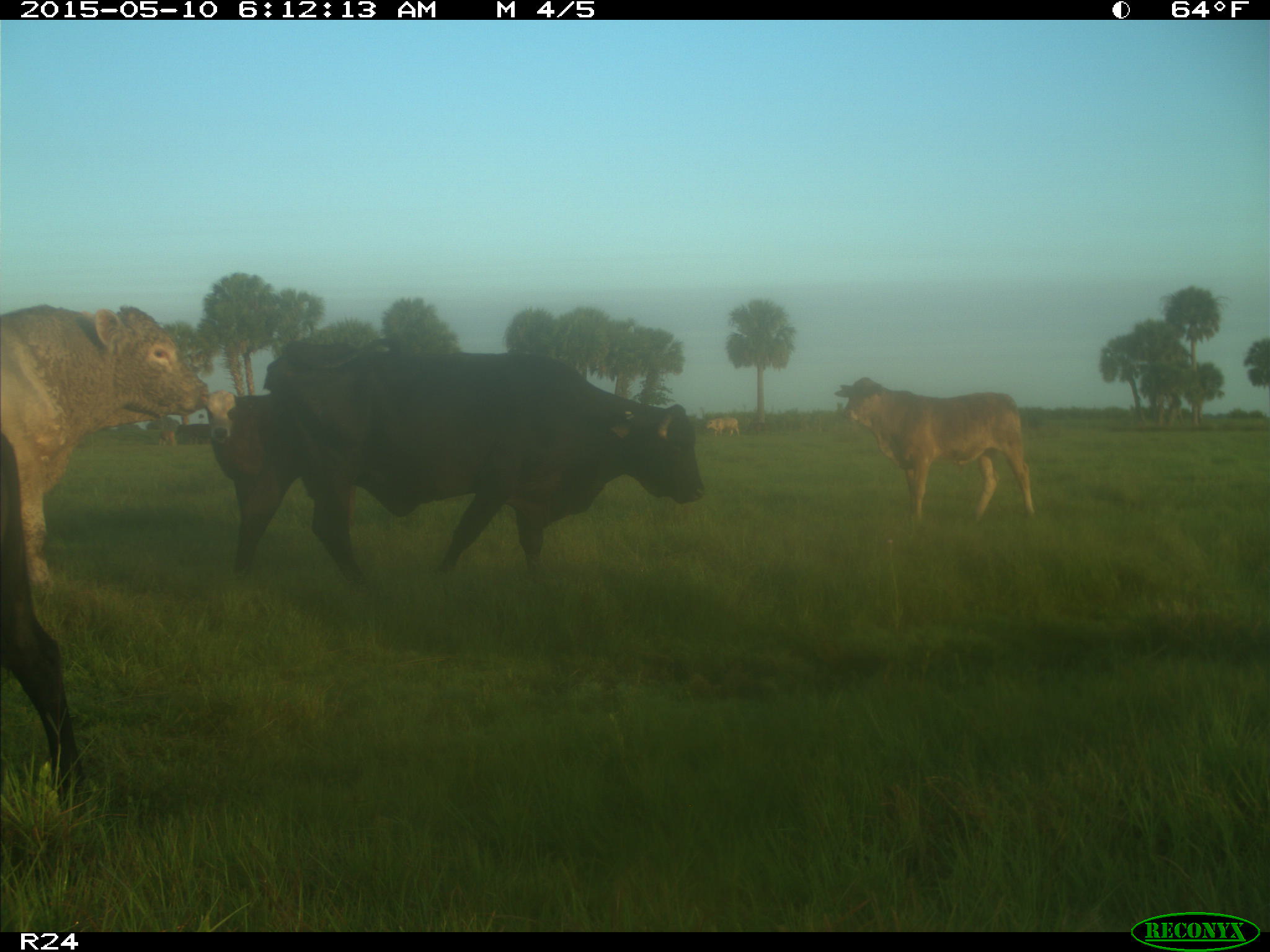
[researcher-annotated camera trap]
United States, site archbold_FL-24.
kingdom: Animalia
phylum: Chordata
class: Mammalia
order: Artiodactyla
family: Bovidae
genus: Bos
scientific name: Bos taurus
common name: domestic cow